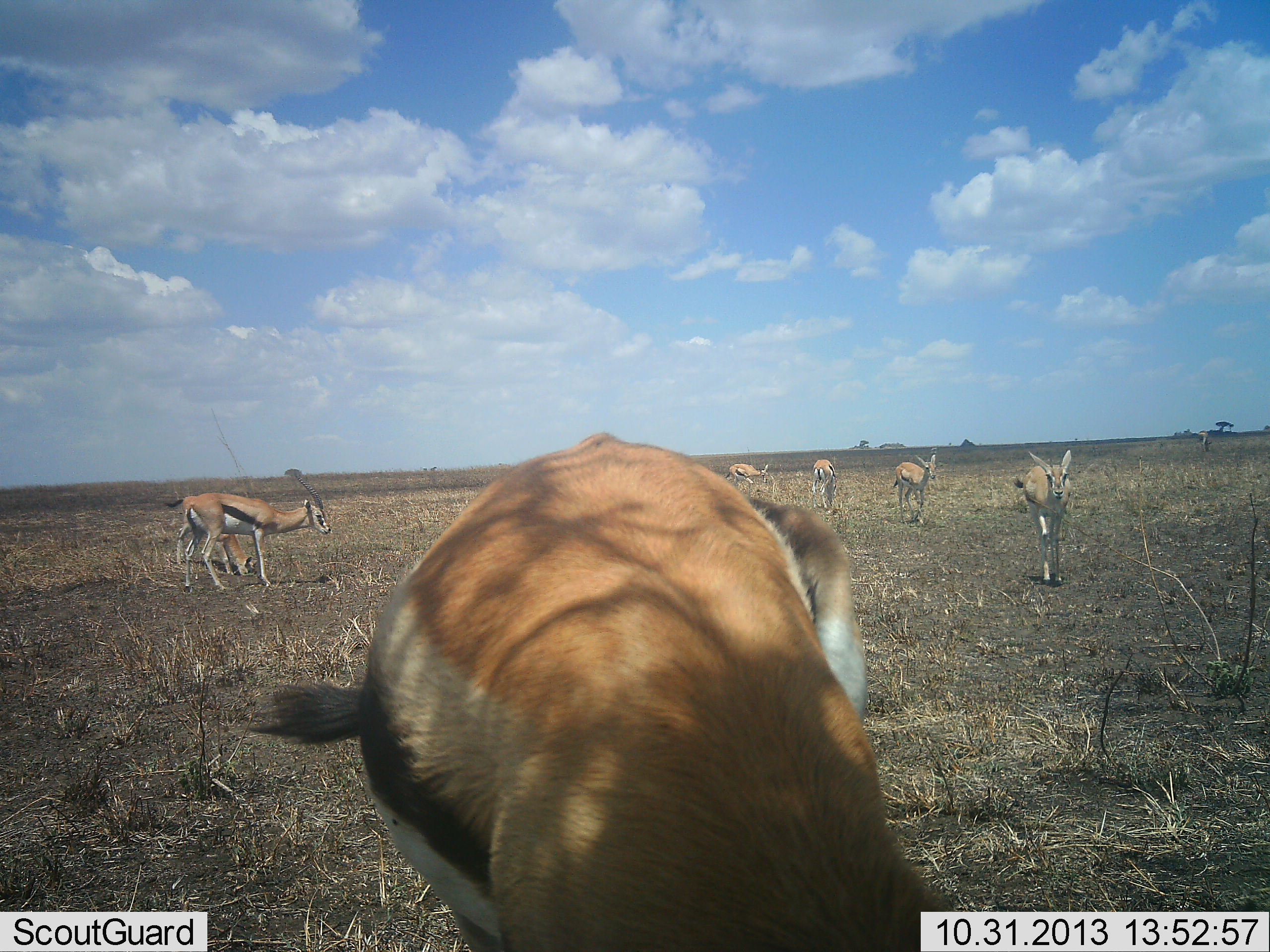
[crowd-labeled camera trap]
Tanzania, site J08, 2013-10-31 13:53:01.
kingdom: Animalia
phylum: Chordata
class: Mammalia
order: Artiodactyla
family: Bovidae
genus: Eudorcas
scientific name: Eudorcas thomsonii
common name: thomson's gazelle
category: gazellethomsons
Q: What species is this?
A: Gazellethomsons (thomson's gazelle) (Eudorcas thomsonii).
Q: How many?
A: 7.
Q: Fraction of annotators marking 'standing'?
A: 58%.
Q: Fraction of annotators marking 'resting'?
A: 9%.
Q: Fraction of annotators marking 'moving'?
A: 64%.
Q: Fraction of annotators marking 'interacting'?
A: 6%.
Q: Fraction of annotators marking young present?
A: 6%.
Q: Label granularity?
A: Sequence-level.